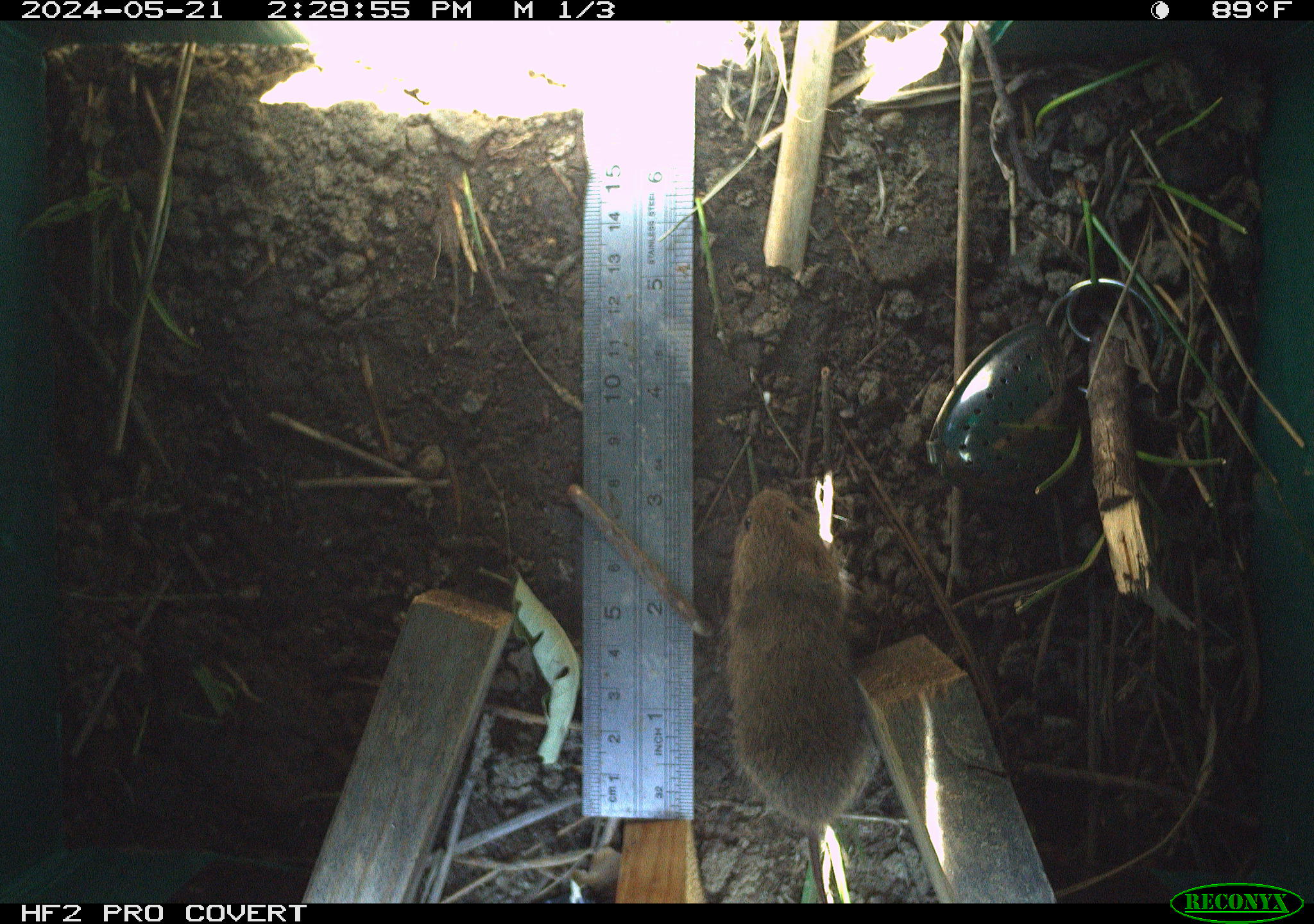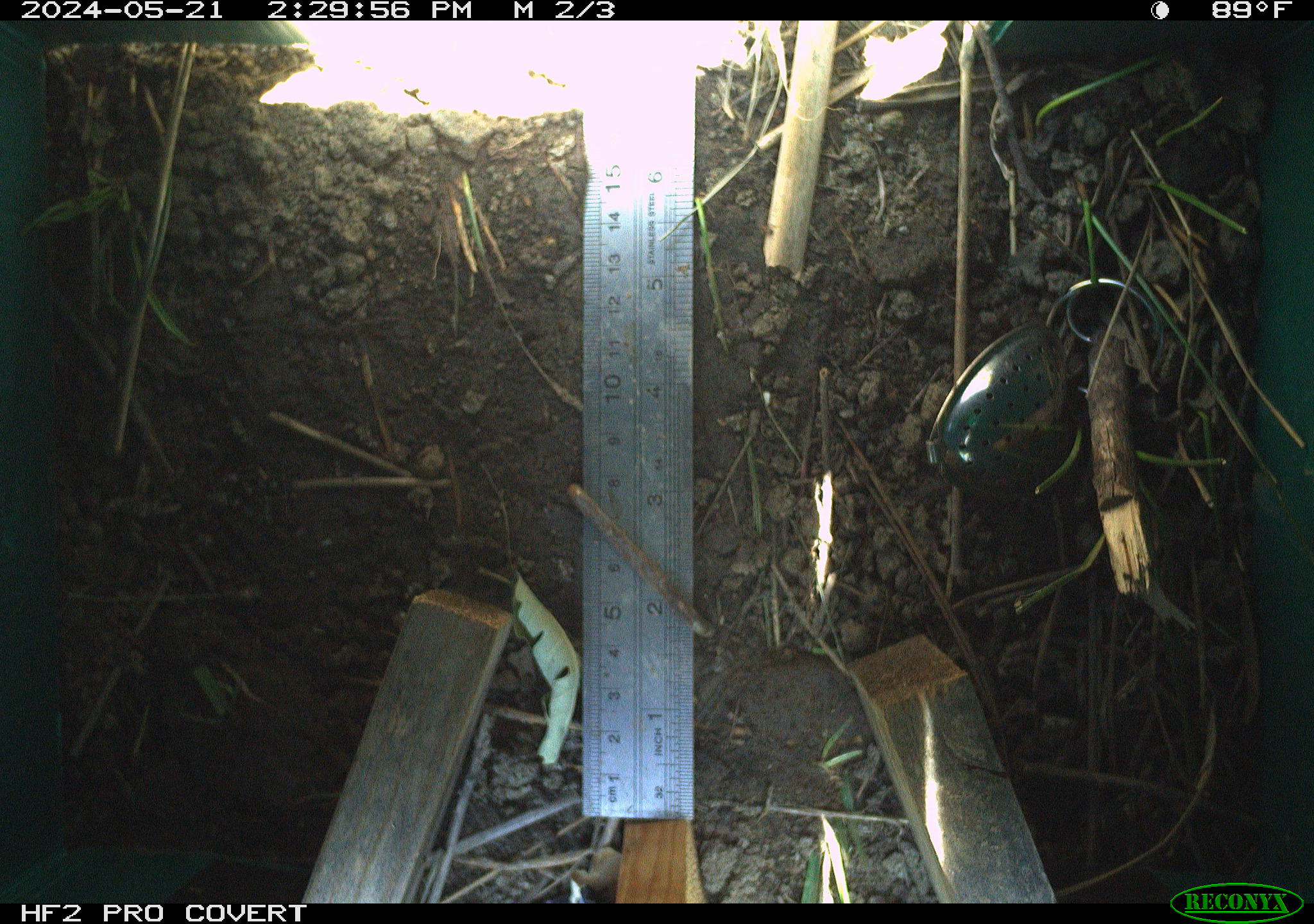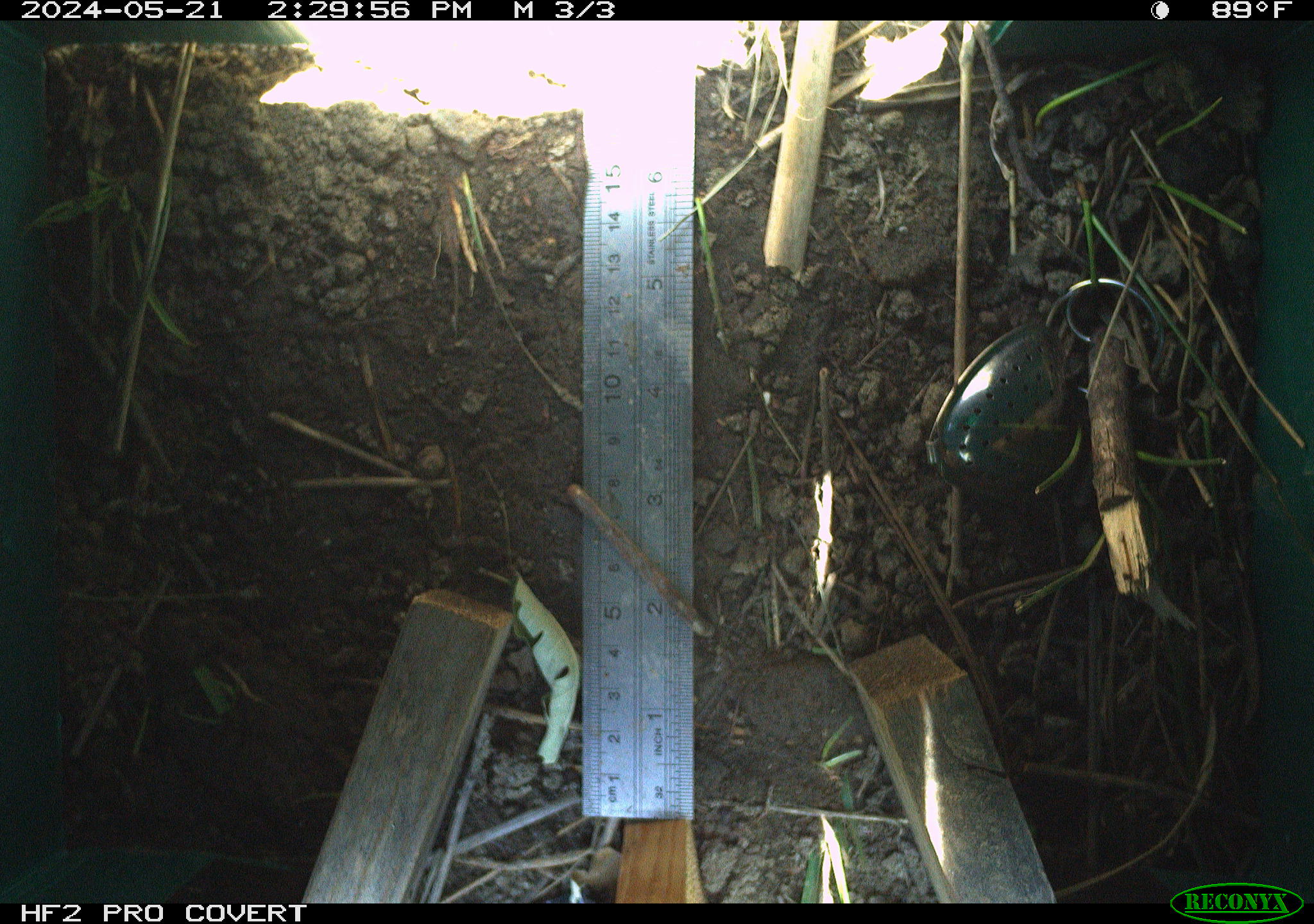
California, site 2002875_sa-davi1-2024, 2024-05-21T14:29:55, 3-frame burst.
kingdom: Animalia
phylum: Chordata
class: Mammalia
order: Rodentia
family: Cricetidae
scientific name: Arvicolinae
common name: voles, lemmings, and muskrats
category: arvicolinae subfamily